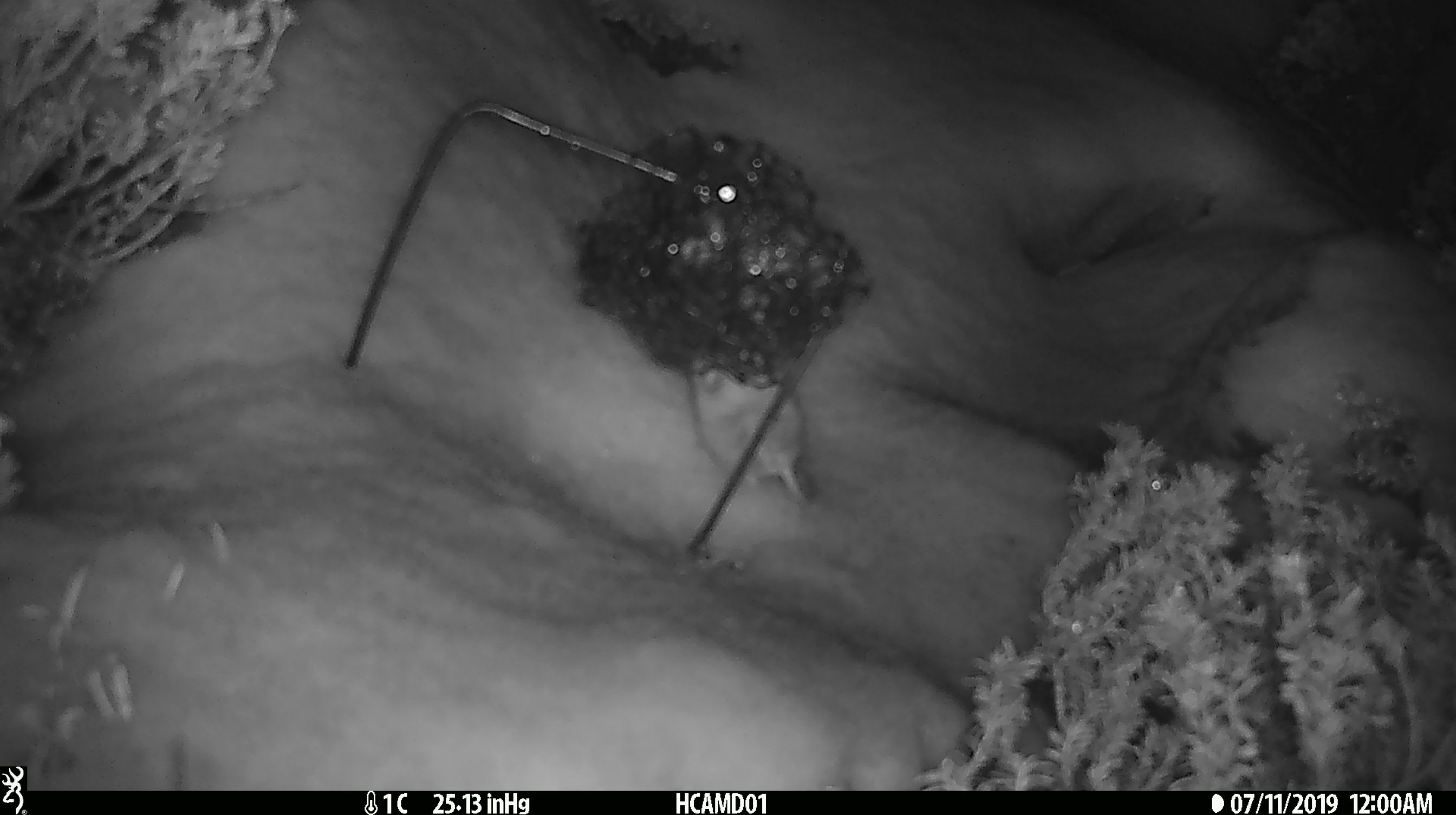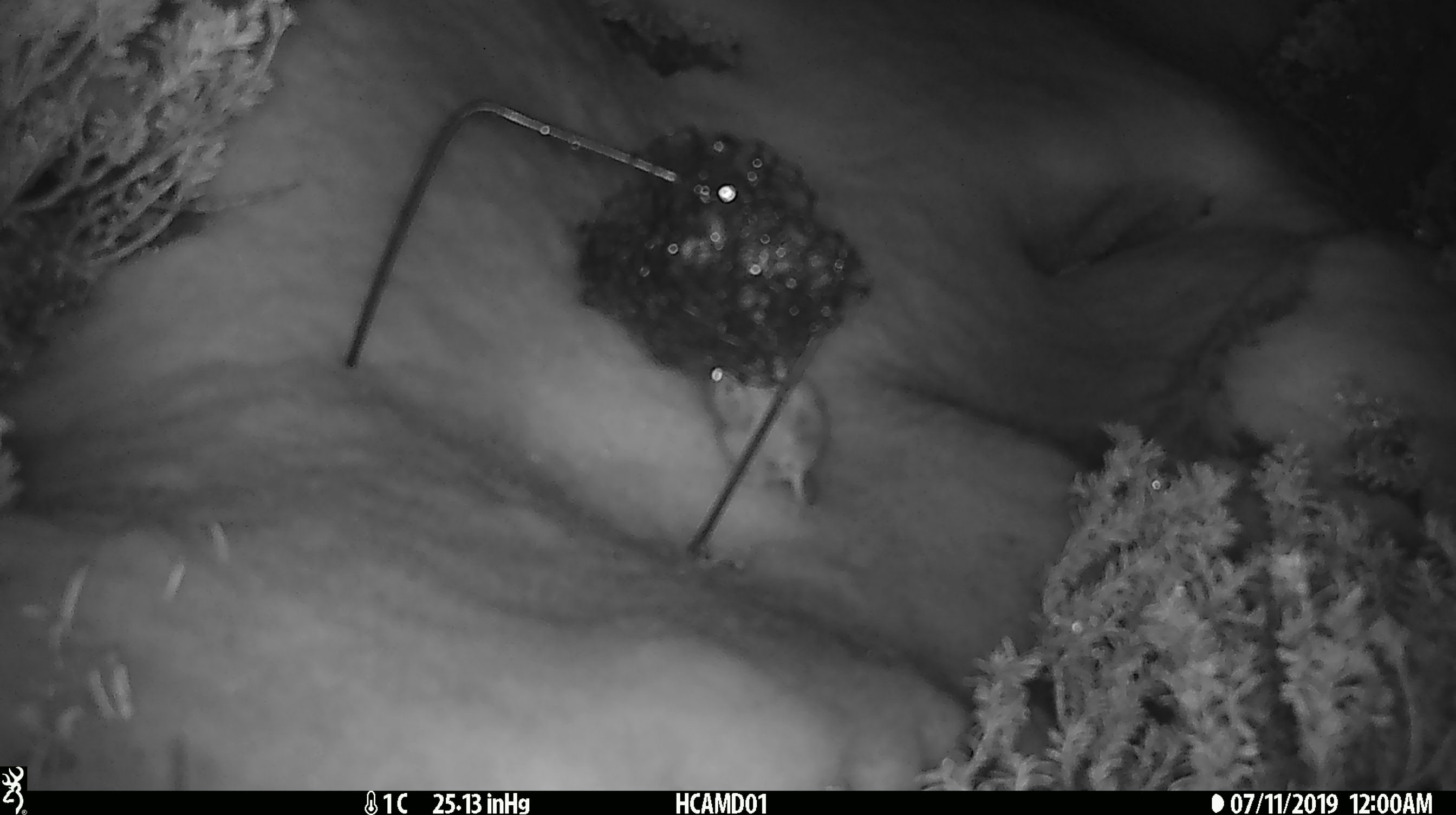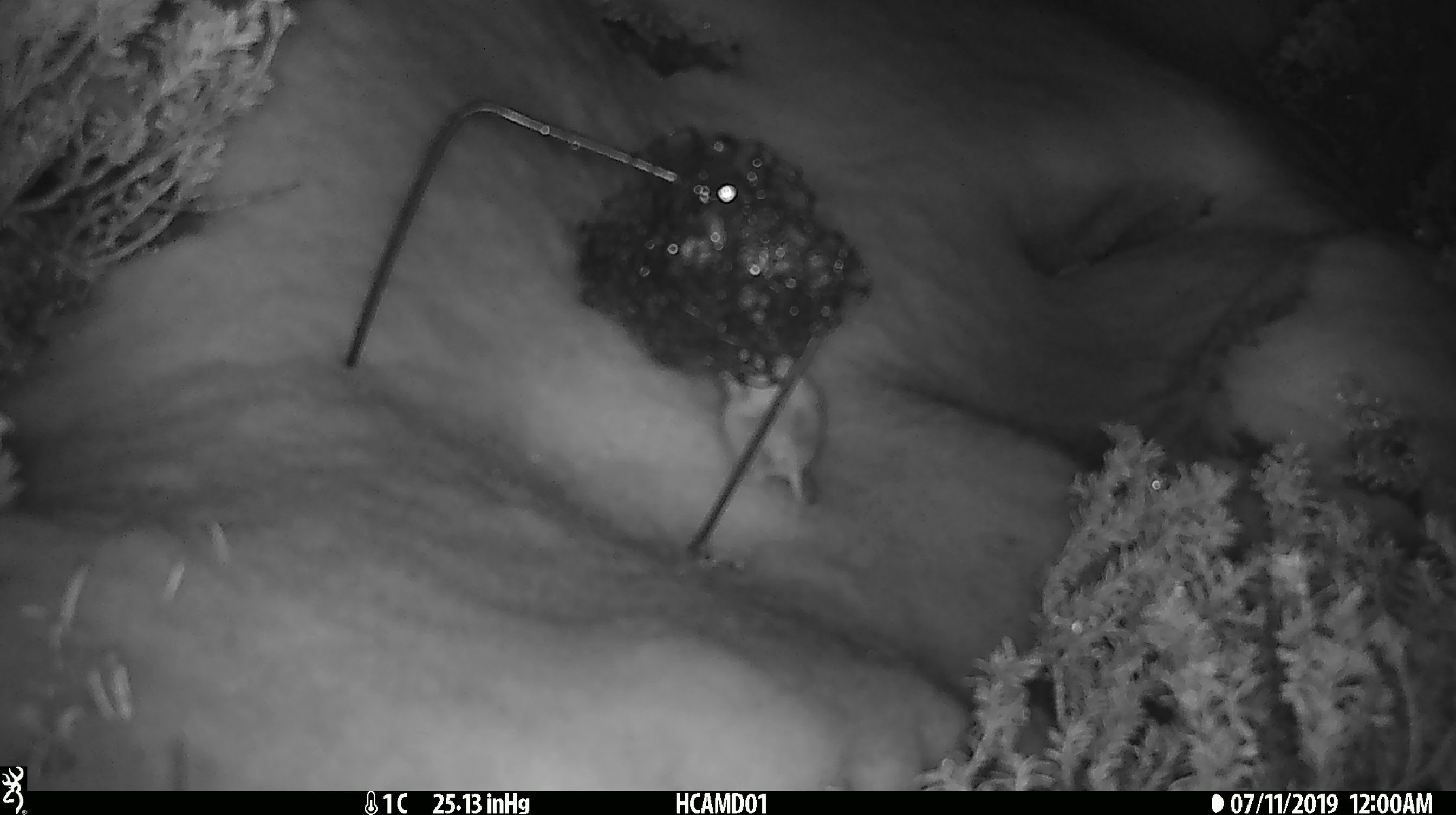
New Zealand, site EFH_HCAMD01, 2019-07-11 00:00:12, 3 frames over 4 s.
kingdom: Animalia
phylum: Chordata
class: Mammalia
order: Rodentia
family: Muridae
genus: Mus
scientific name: Mus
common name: mouse